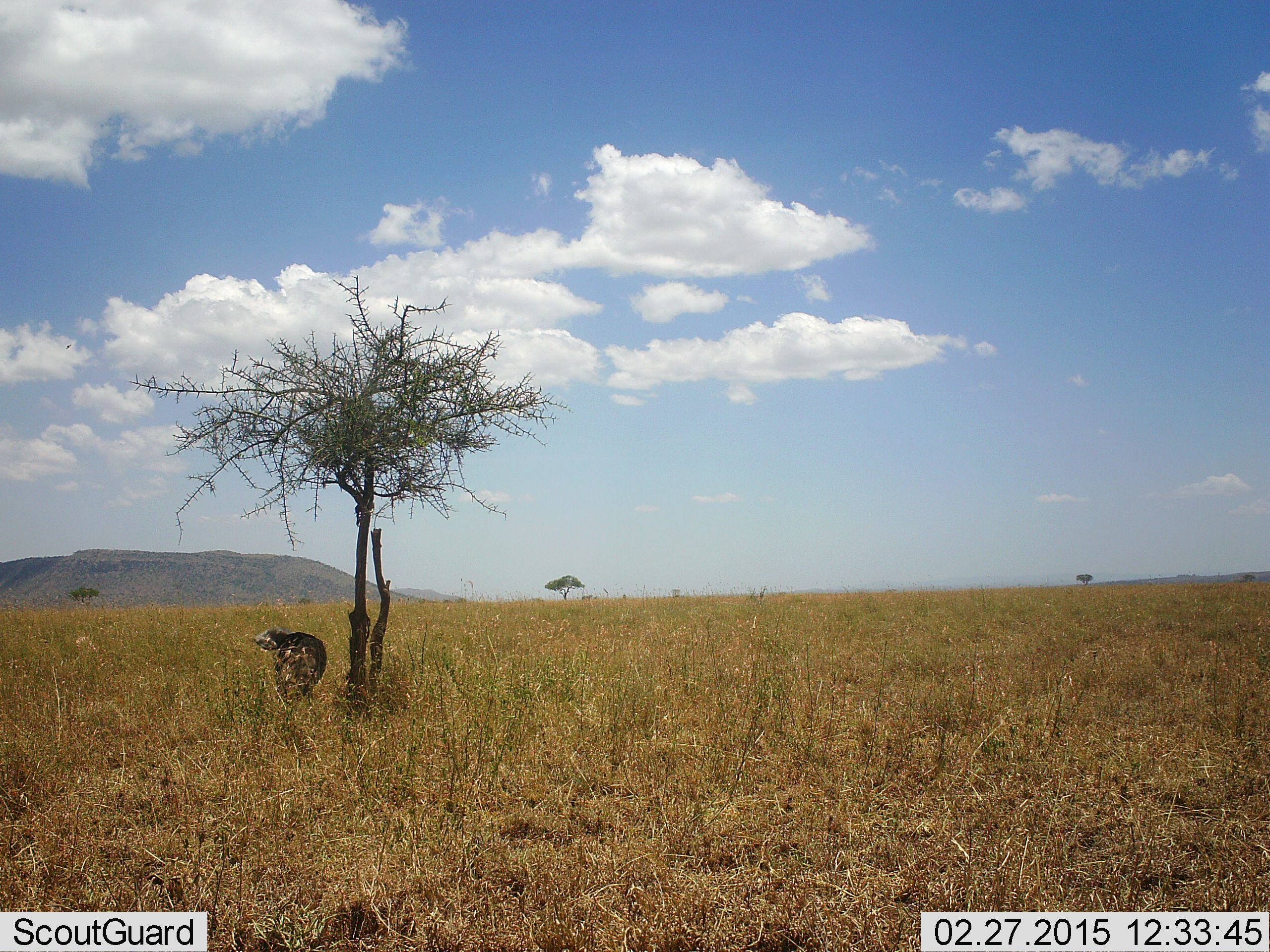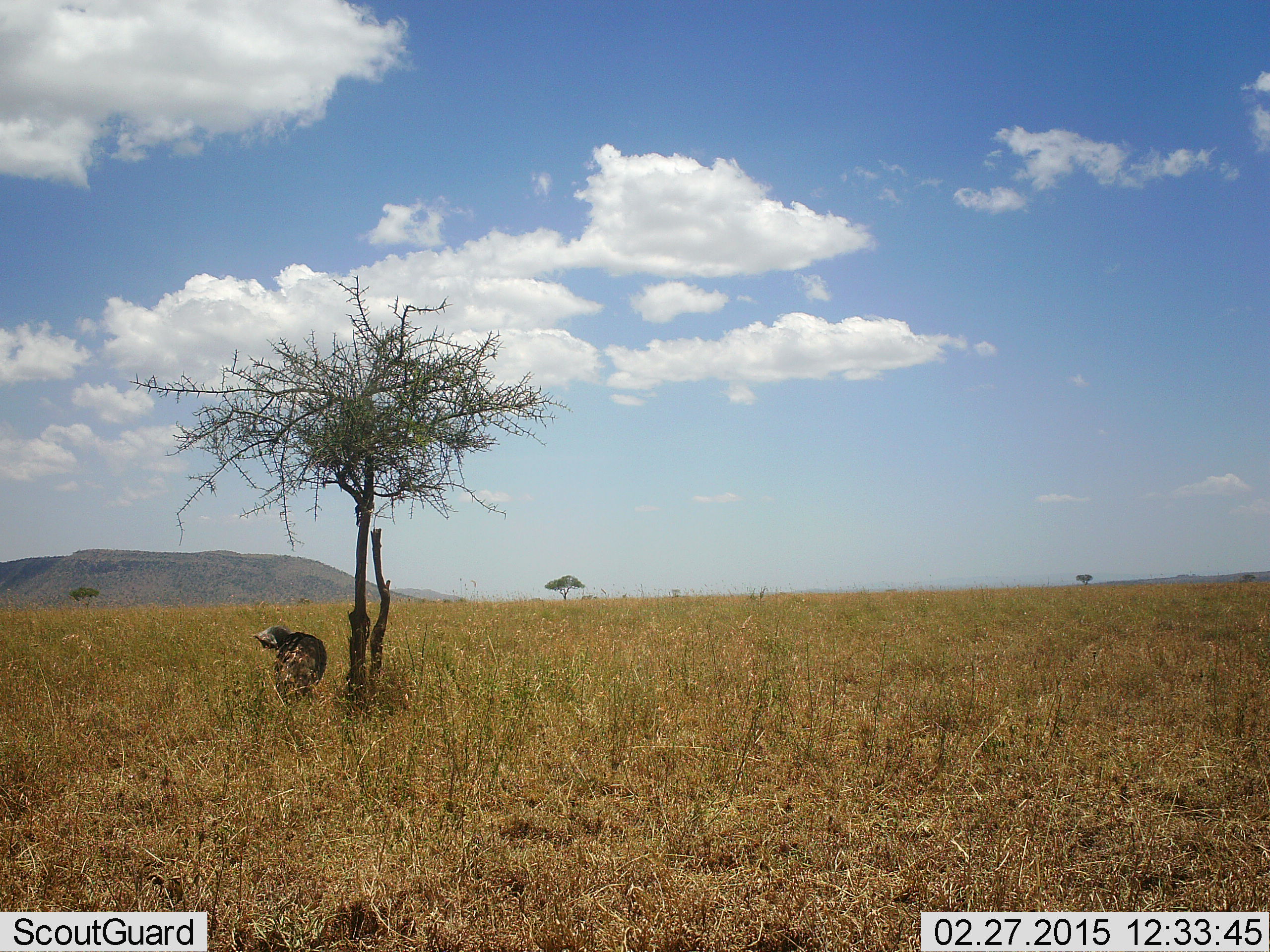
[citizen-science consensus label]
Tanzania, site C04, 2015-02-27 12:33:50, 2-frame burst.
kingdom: Animalia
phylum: Chordata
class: Aves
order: Otidiformes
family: Otididae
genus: Ardeotis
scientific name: Ardeotis kori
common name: kori bustard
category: koribustard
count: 1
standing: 100%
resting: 0%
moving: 0%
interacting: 0%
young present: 0%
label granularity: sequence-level